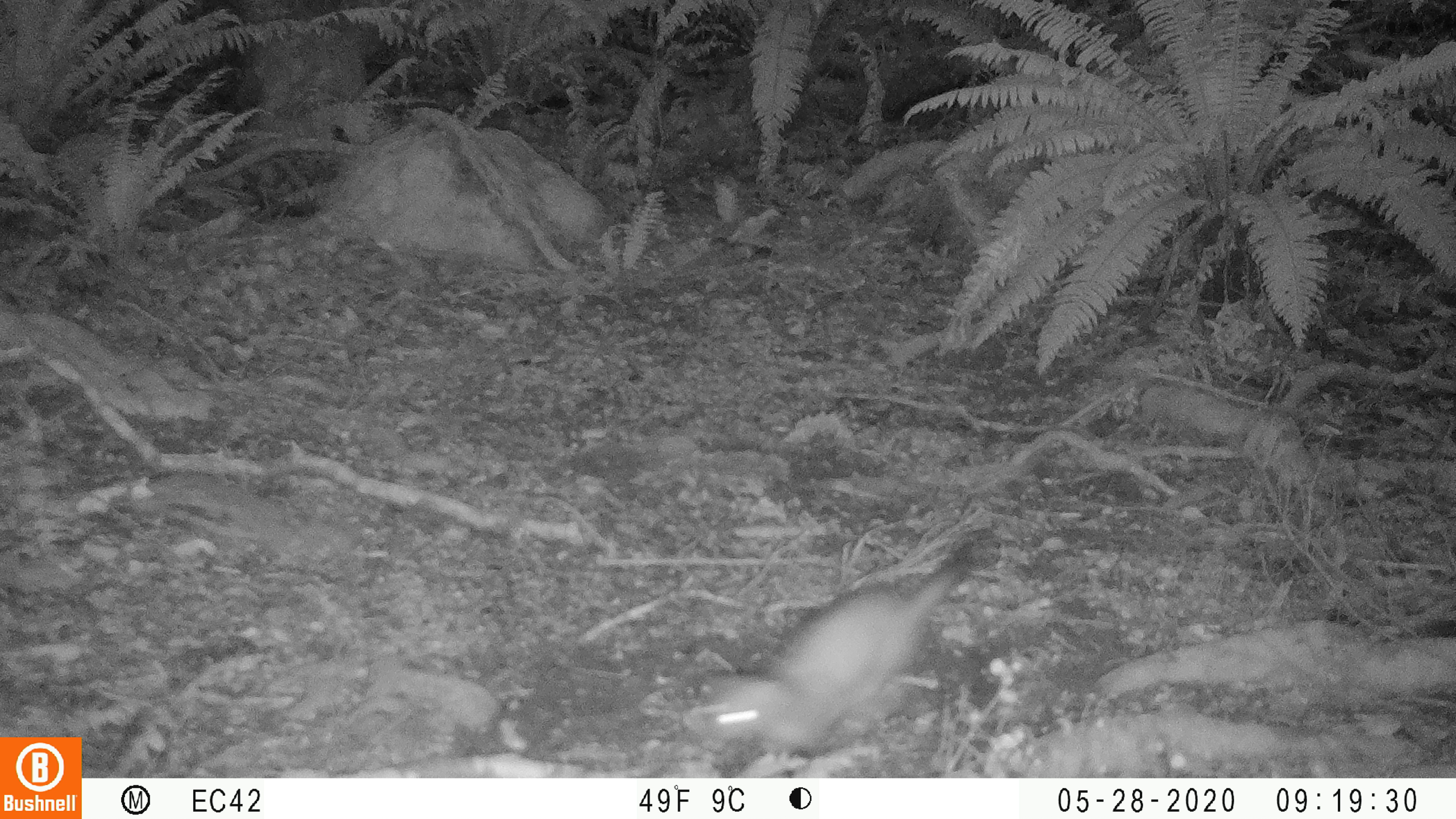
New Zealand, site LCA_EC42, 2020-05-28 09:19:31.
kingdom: Animalia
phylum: Chordata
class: Mammalia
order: Carnivora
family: Mustelidae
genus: Mustela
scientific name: Mustela erminea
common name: stoat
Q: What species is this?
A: Stoat (Mustela erminea).